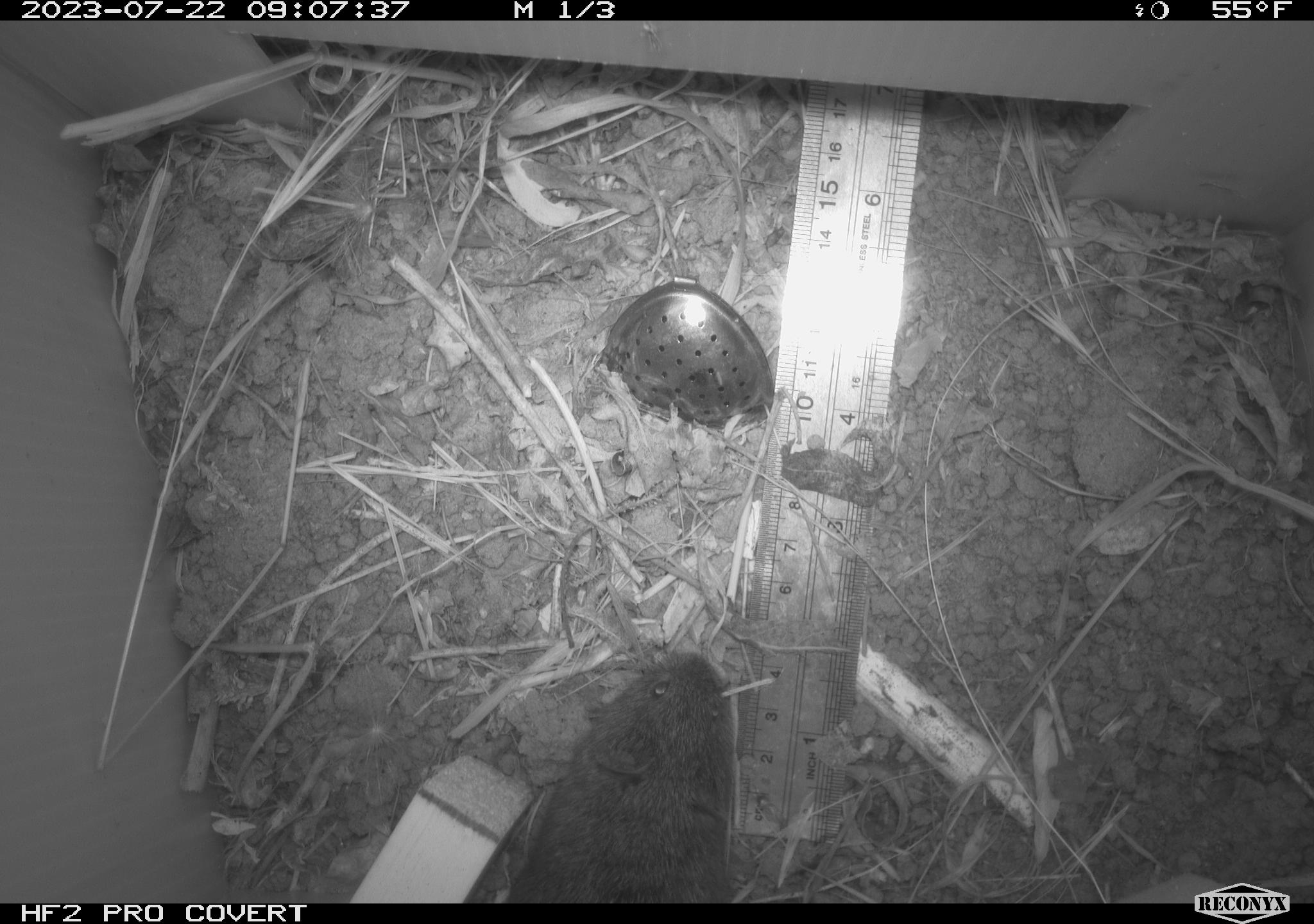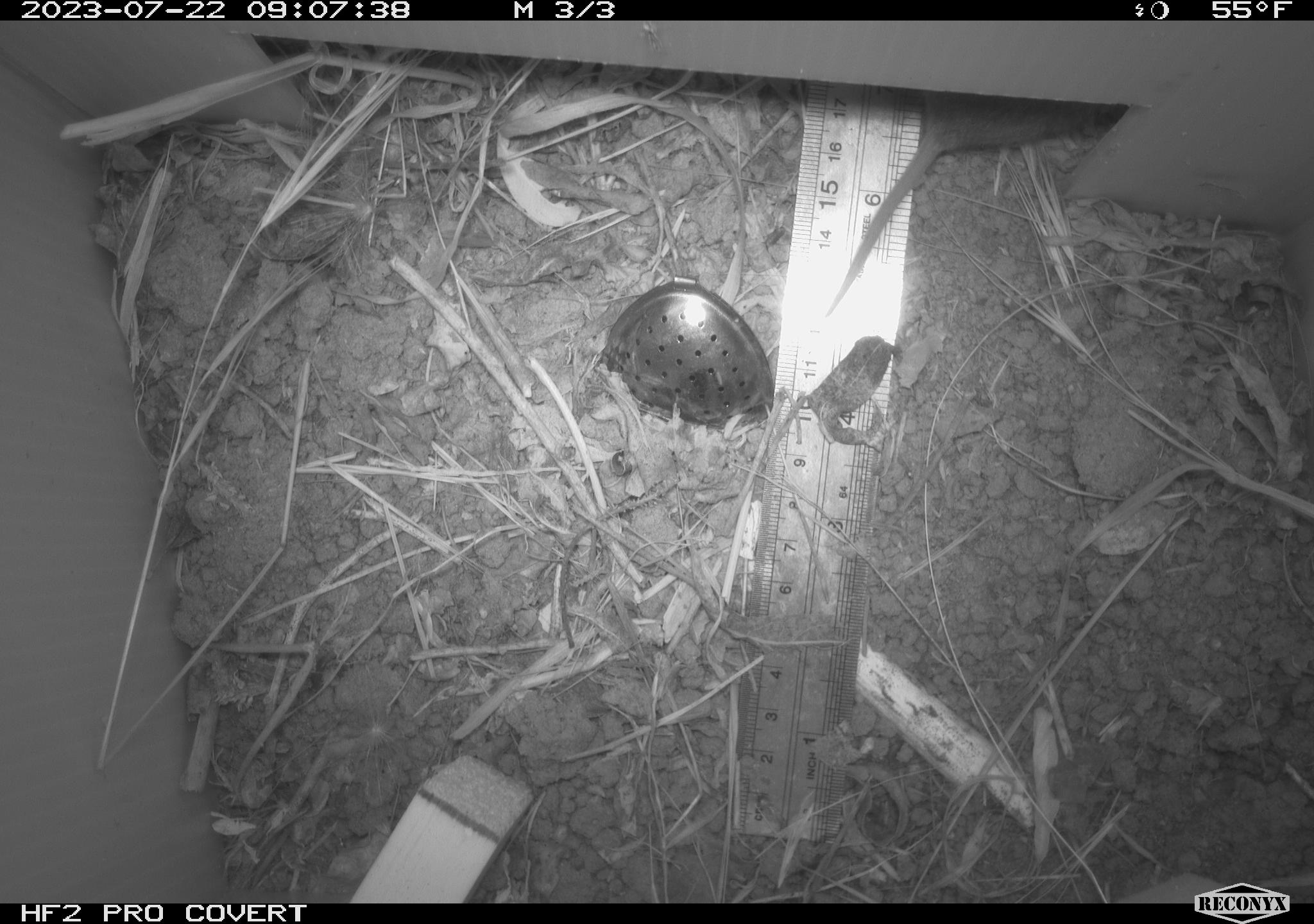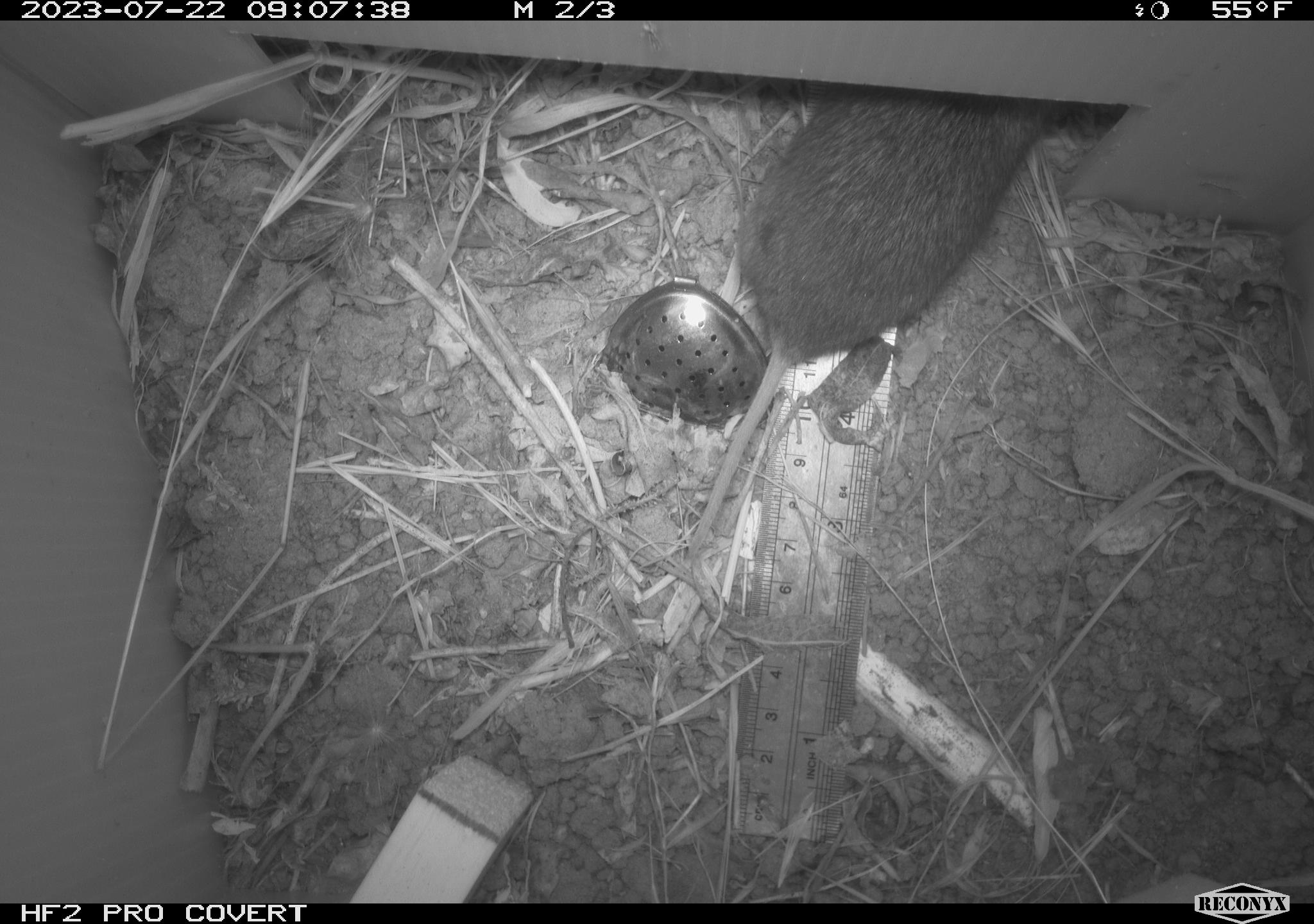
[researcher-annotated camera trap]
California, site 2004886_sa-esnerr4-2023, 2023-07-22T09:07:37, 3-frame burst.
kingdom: Animalia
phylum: Chordata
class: Mammalia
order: Rodentia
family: Cricetidae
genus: Microtus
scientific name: Microtus californicus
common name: california vole